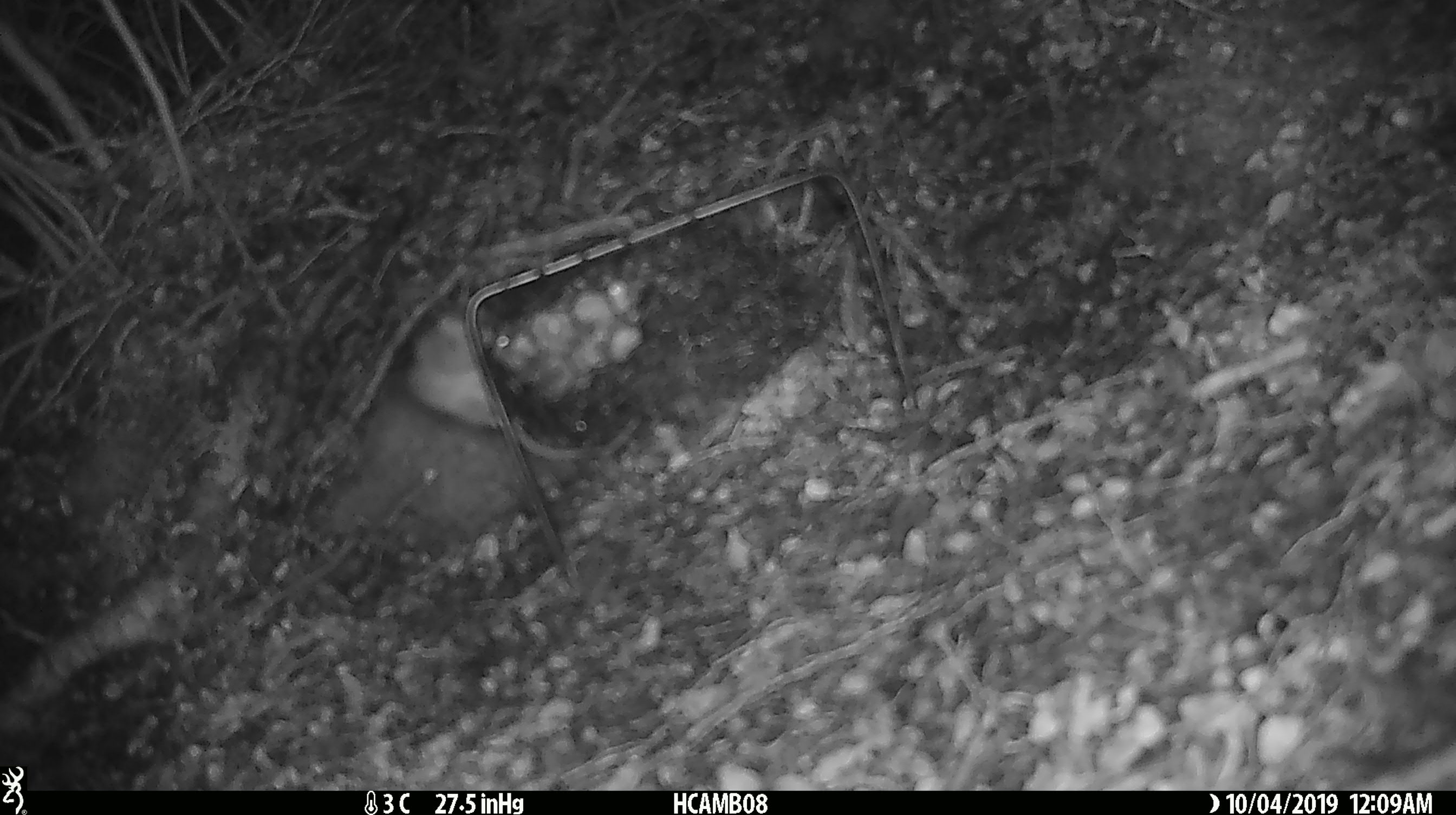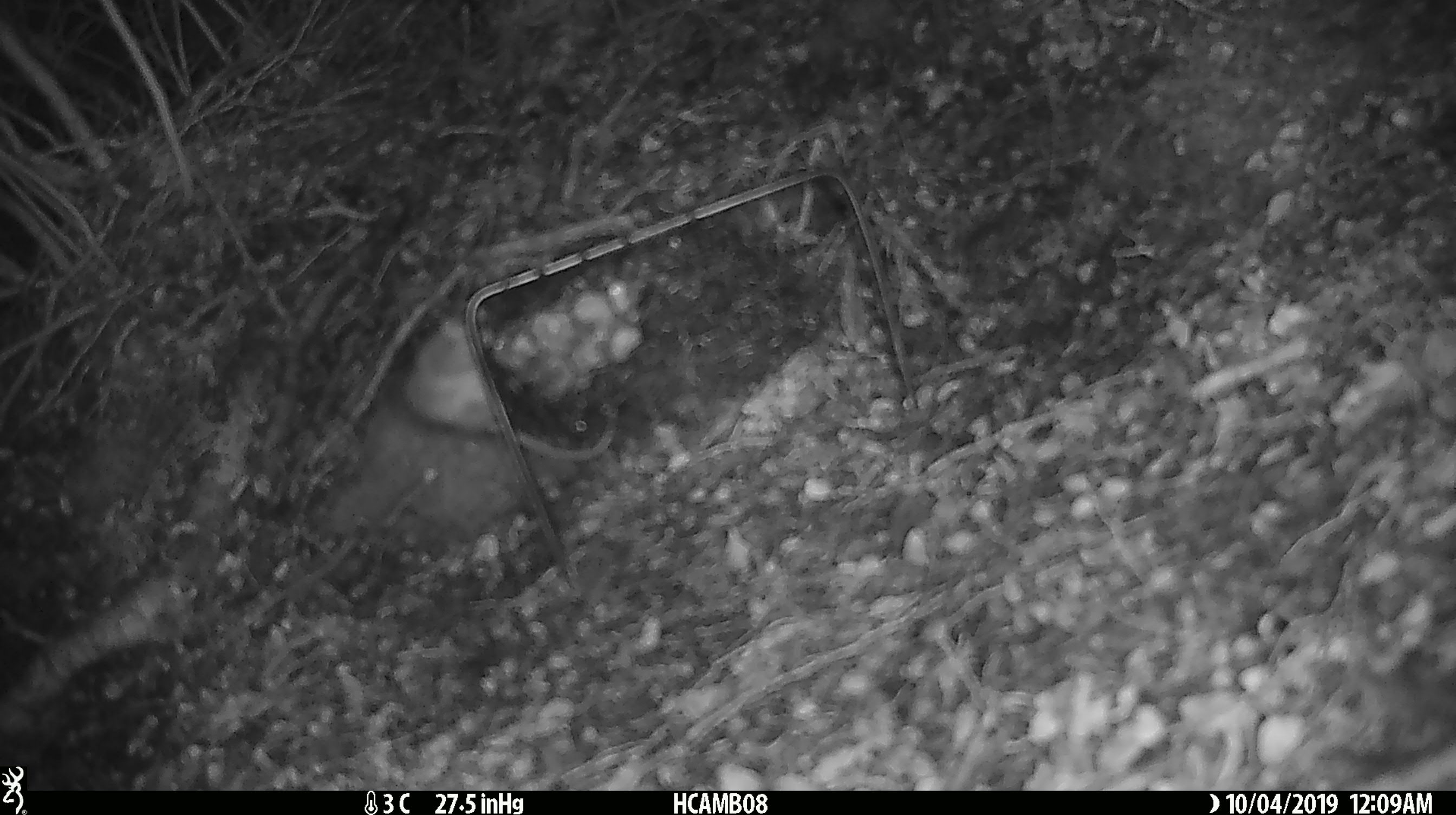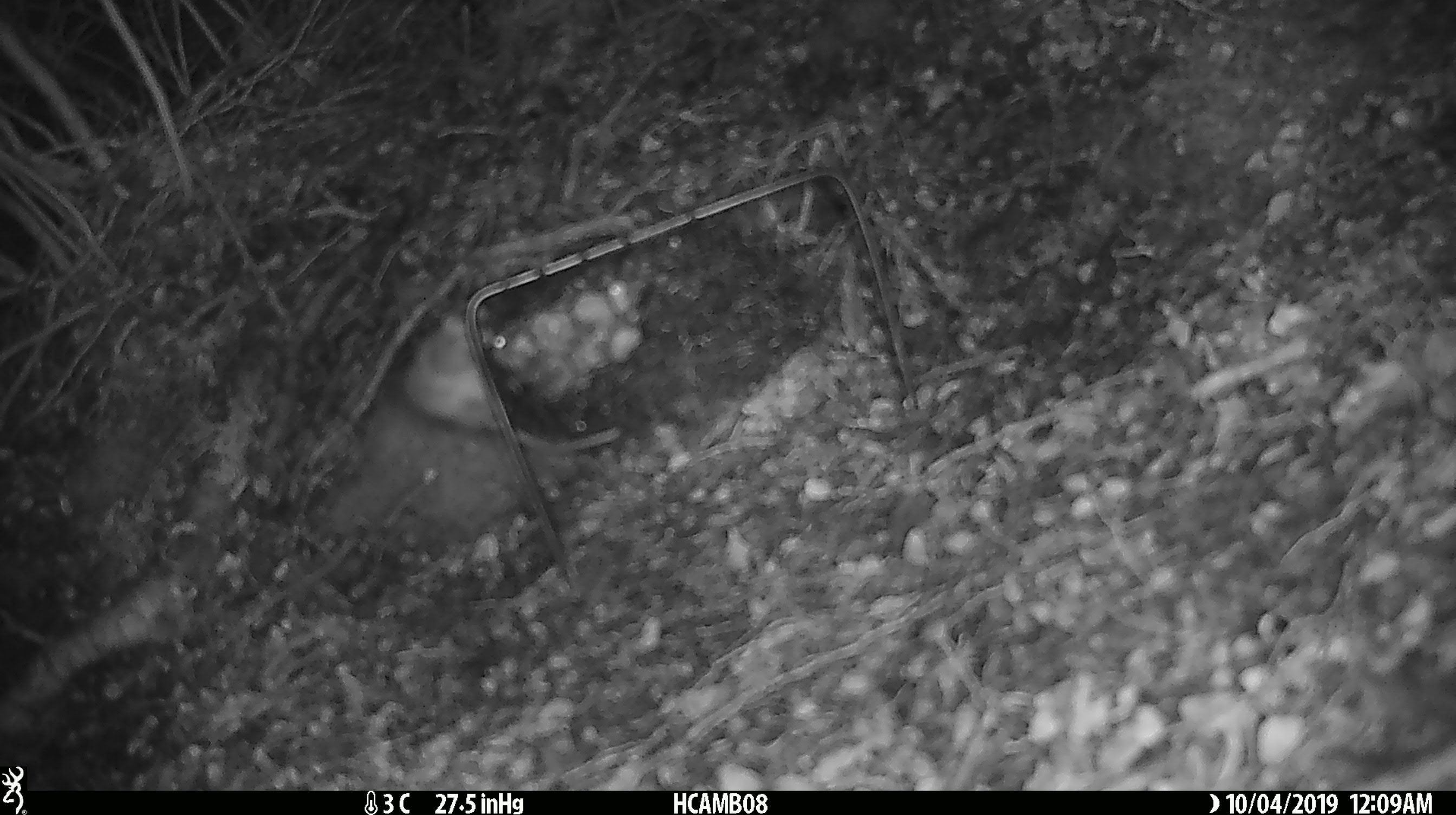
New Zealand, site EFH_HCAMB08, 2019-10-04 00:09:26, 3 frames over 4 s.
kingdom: Animalia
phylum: Chordata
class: Mammalia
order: Rodentia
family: Muridae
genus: Mus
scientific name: Mus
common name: mouse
Mouse (Mus).